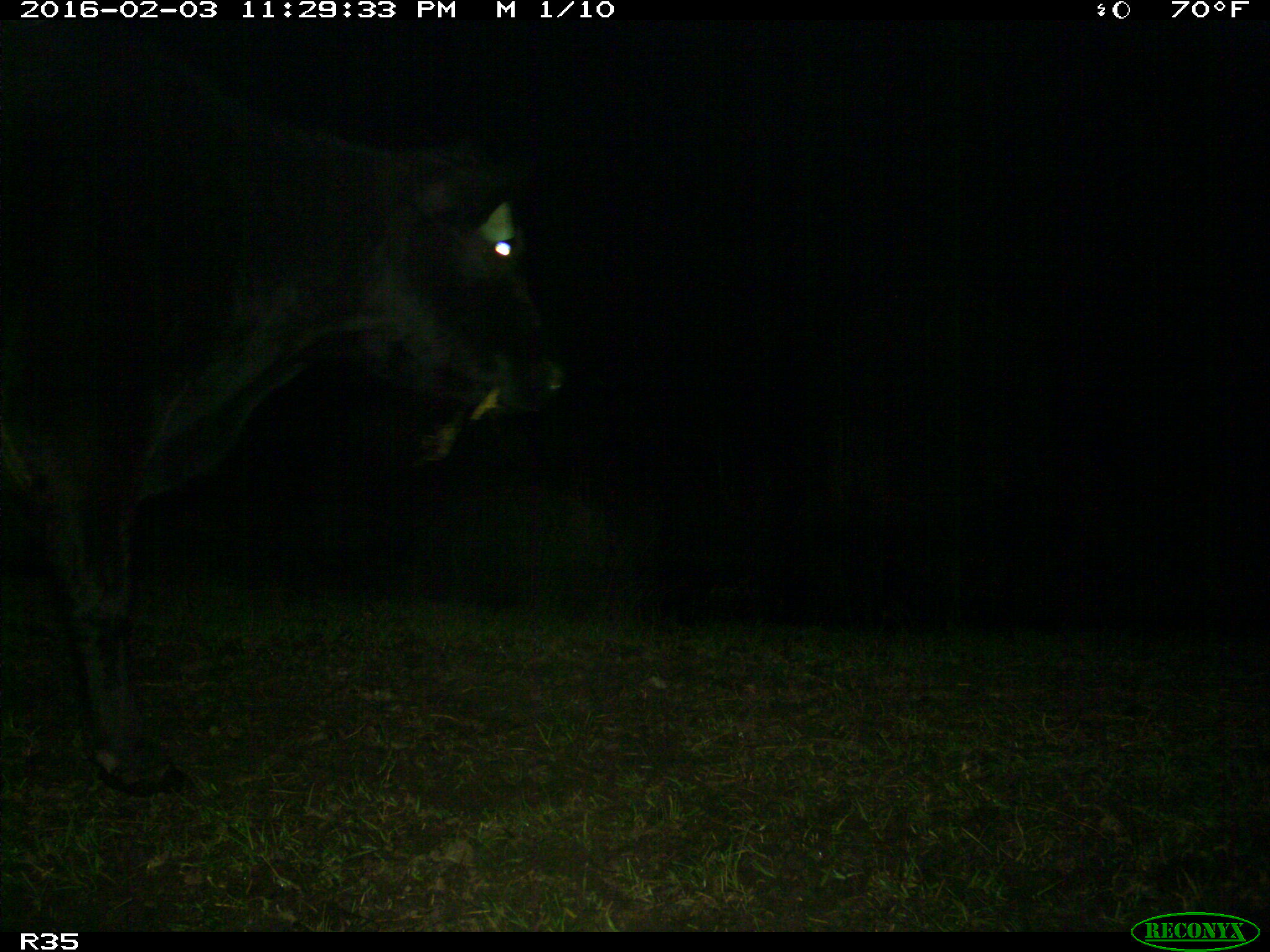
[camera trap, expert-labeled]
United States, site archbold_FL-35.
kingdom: Animalia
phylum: Chordata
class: Mammalia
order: Artiodactyla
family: Bovidae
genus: Bos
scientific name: Bos taurus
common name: domestic cow